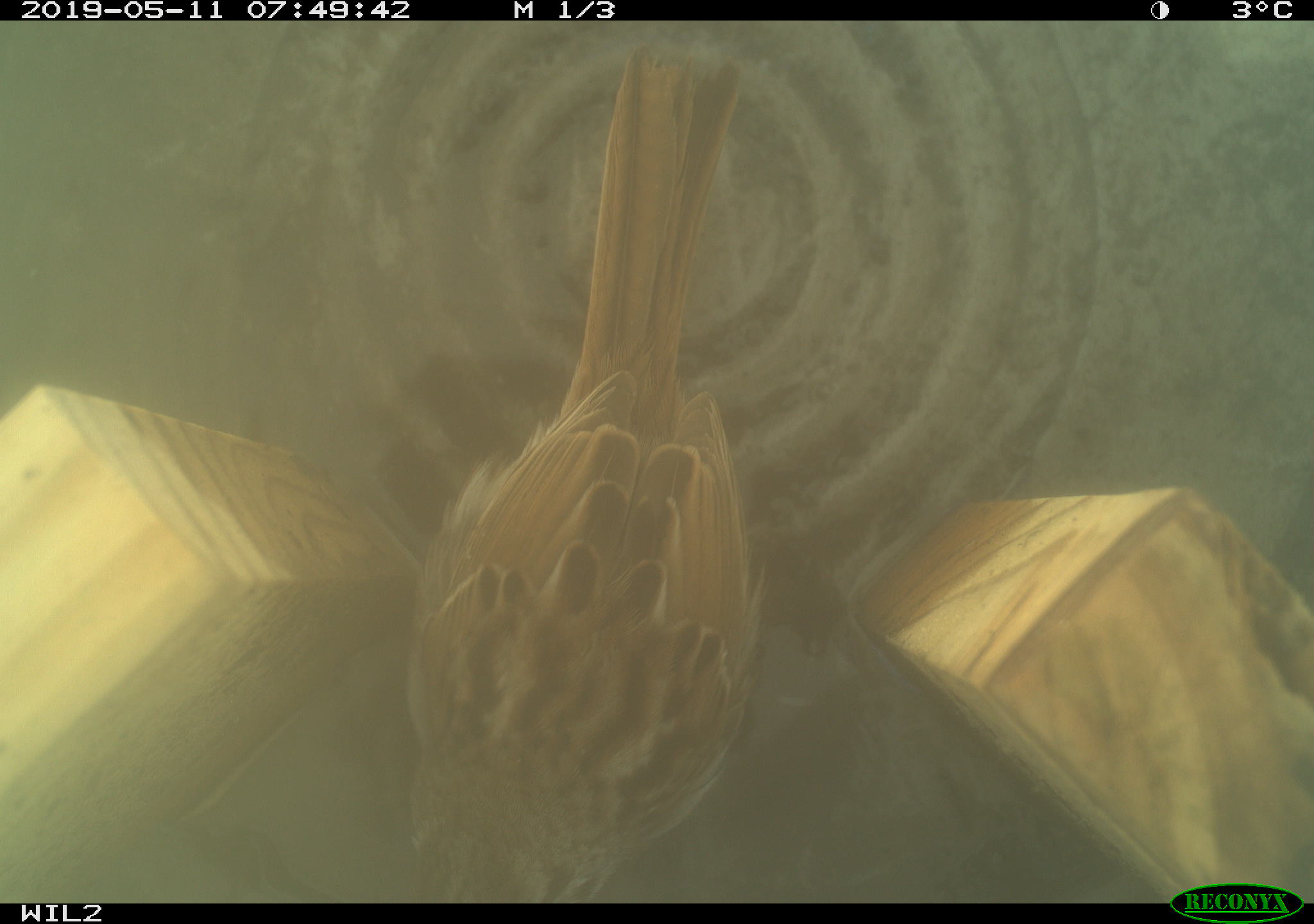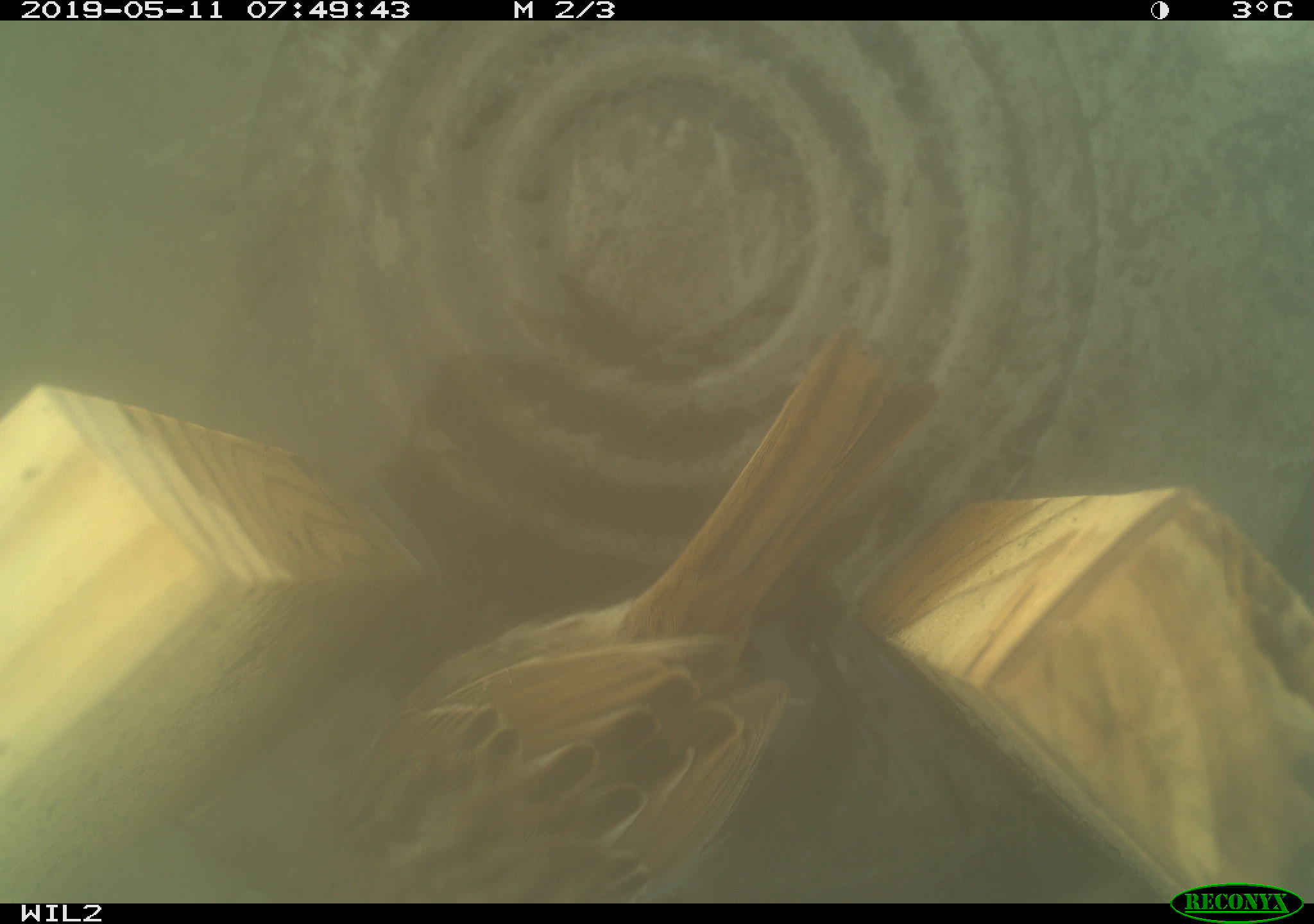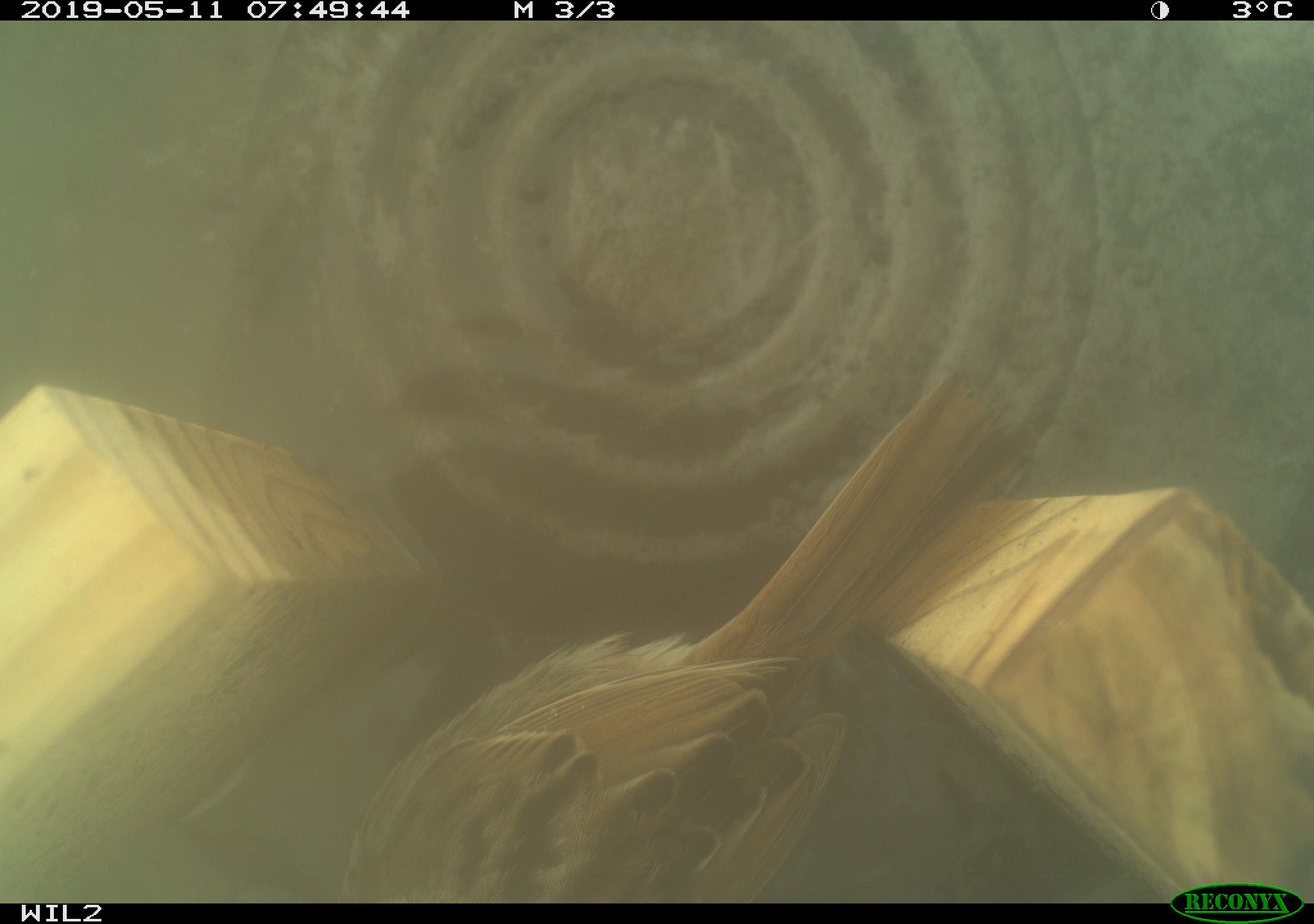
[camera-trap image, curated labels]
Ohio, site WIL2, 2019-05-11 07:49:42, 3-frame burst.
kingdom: Animalia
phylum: Chordata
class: Aves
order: Passeriformes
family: Passerellidae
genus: Melospiza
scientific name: Melospiza melodia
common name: song sparrow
Song sparrow (Melospiza melodia).